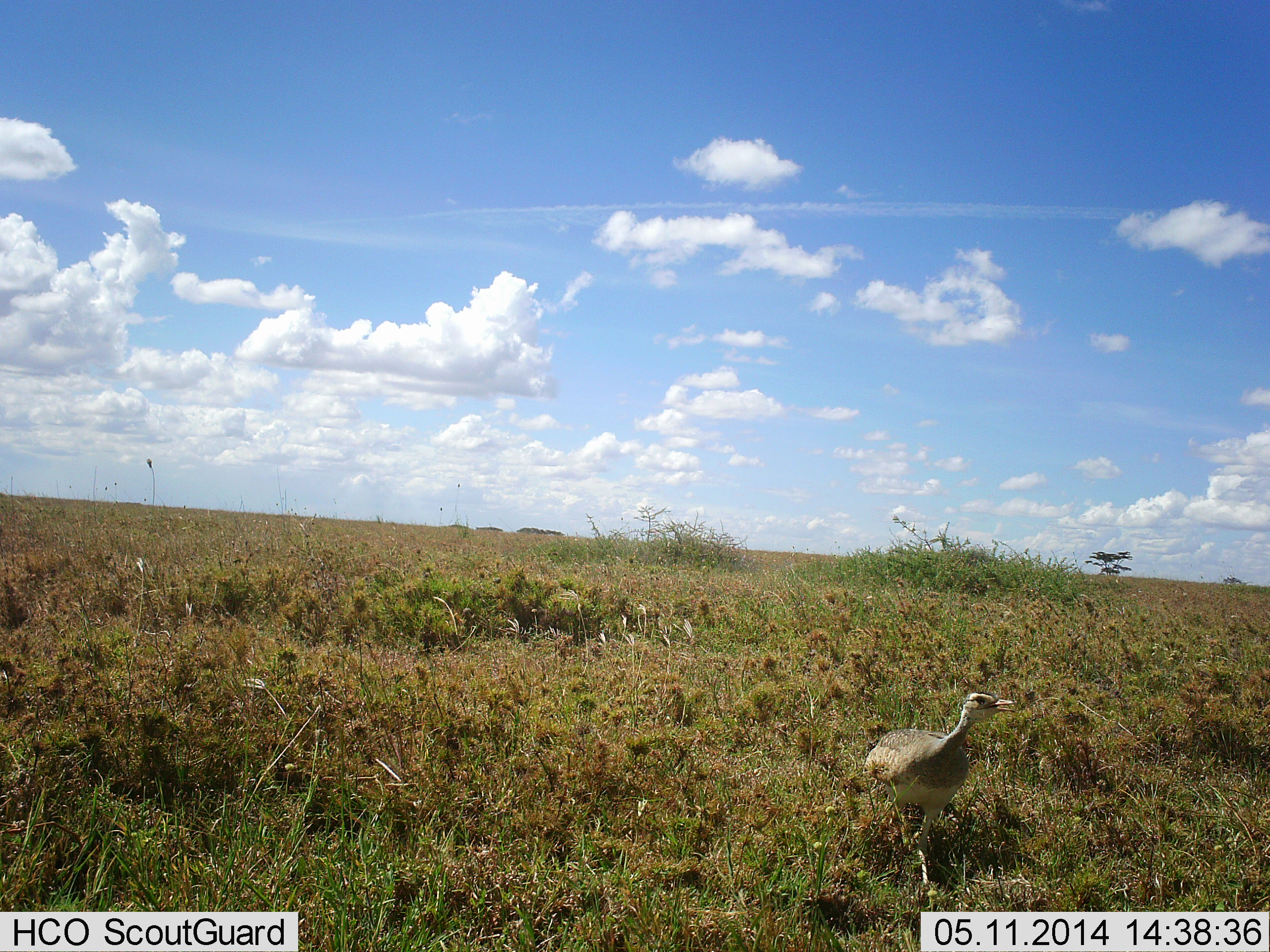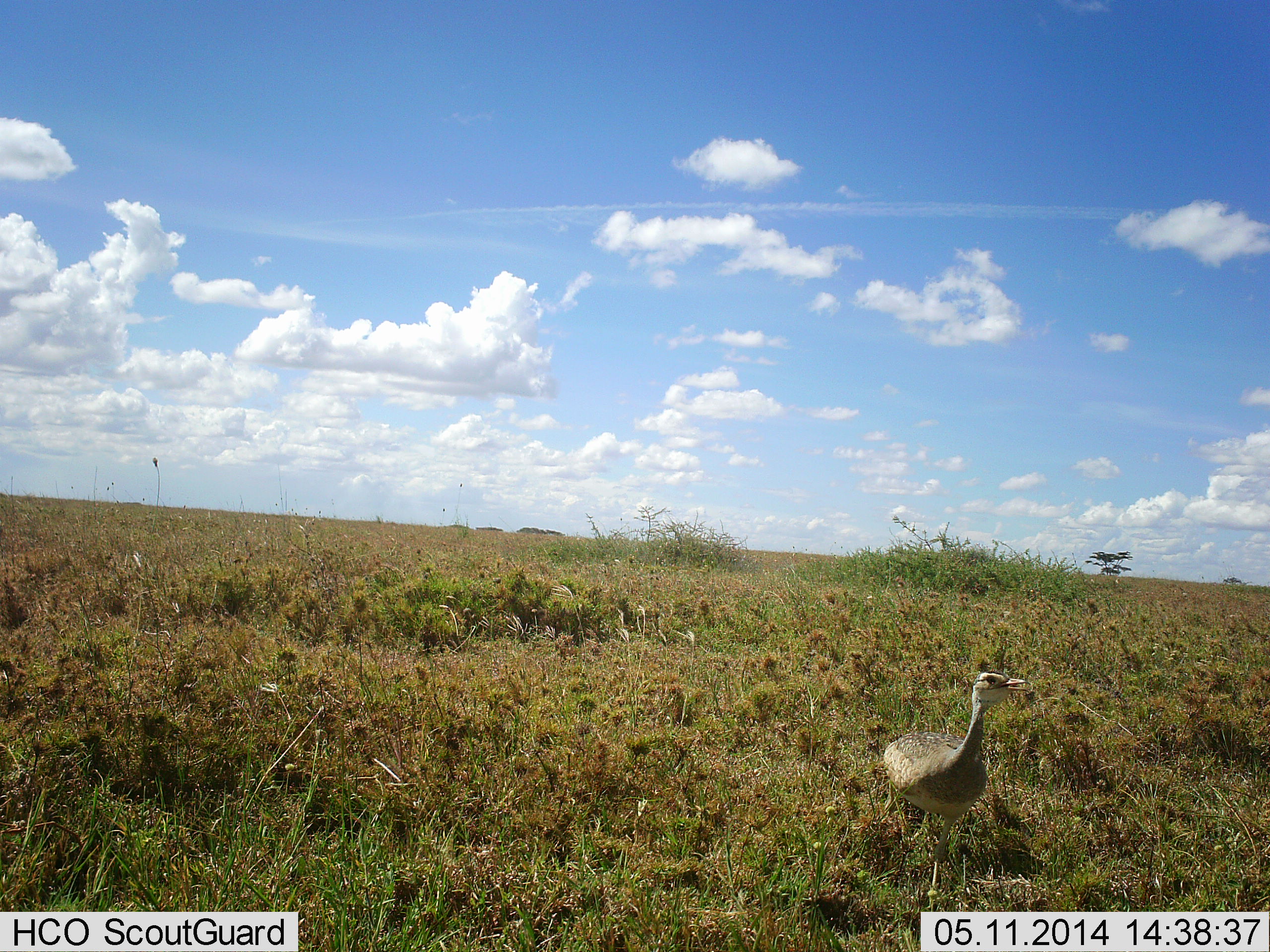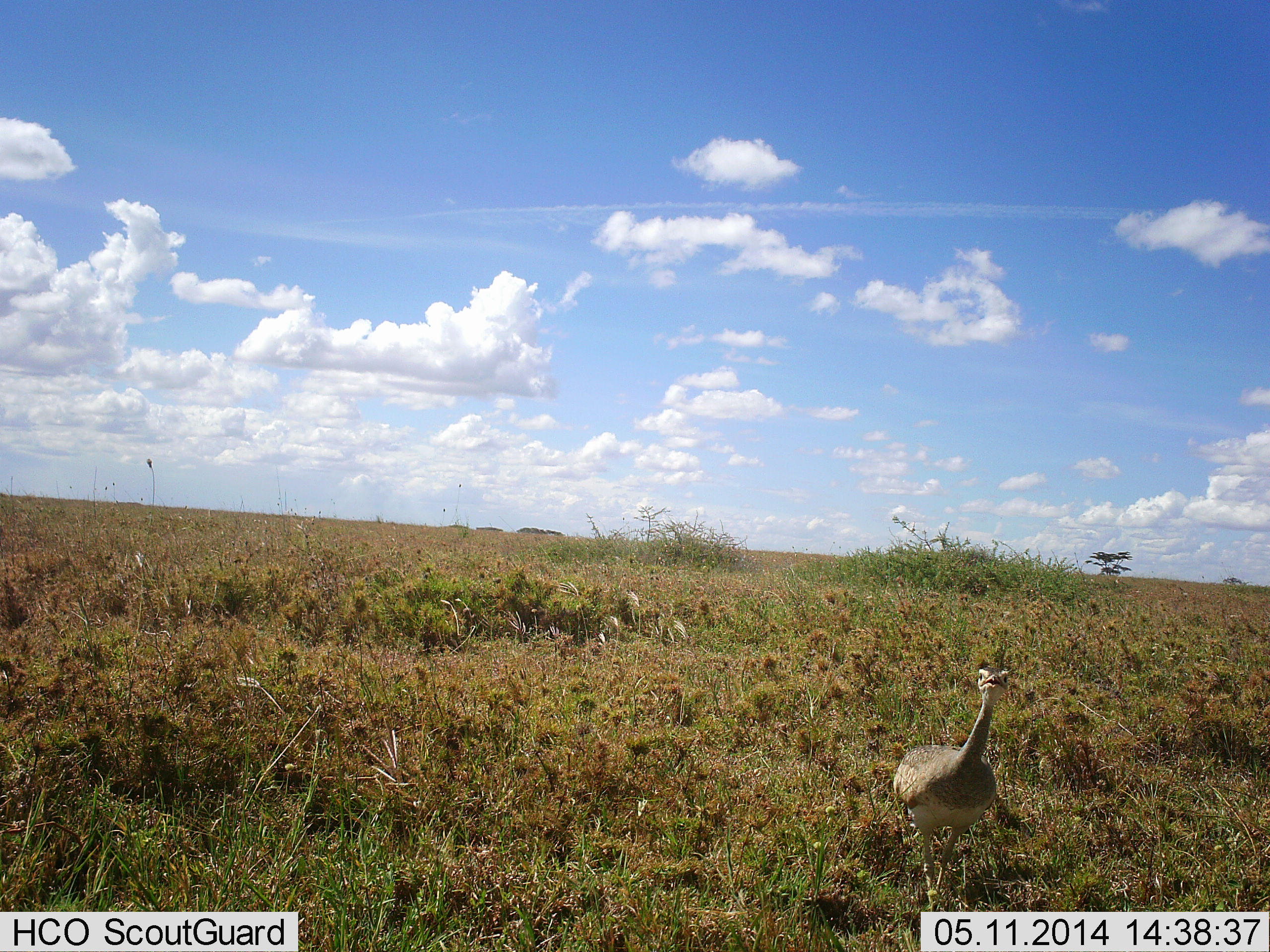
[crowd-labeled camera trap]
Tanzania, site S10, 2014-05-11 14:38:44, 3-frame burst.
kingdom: Animalia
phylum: Chordata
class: Aves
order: Otidiformes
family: Otididae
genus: Ardeotis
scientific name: Ardeotis kori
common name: kori bustard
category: koribustard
Koribustard (kori bustard) (Ardeotis kori), count 1. Behavior (volunteer vote fractions): standing 40%, resting 0%, moving 60%, interacting 0%. Young present (vote fraction): 0%. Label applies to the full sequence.